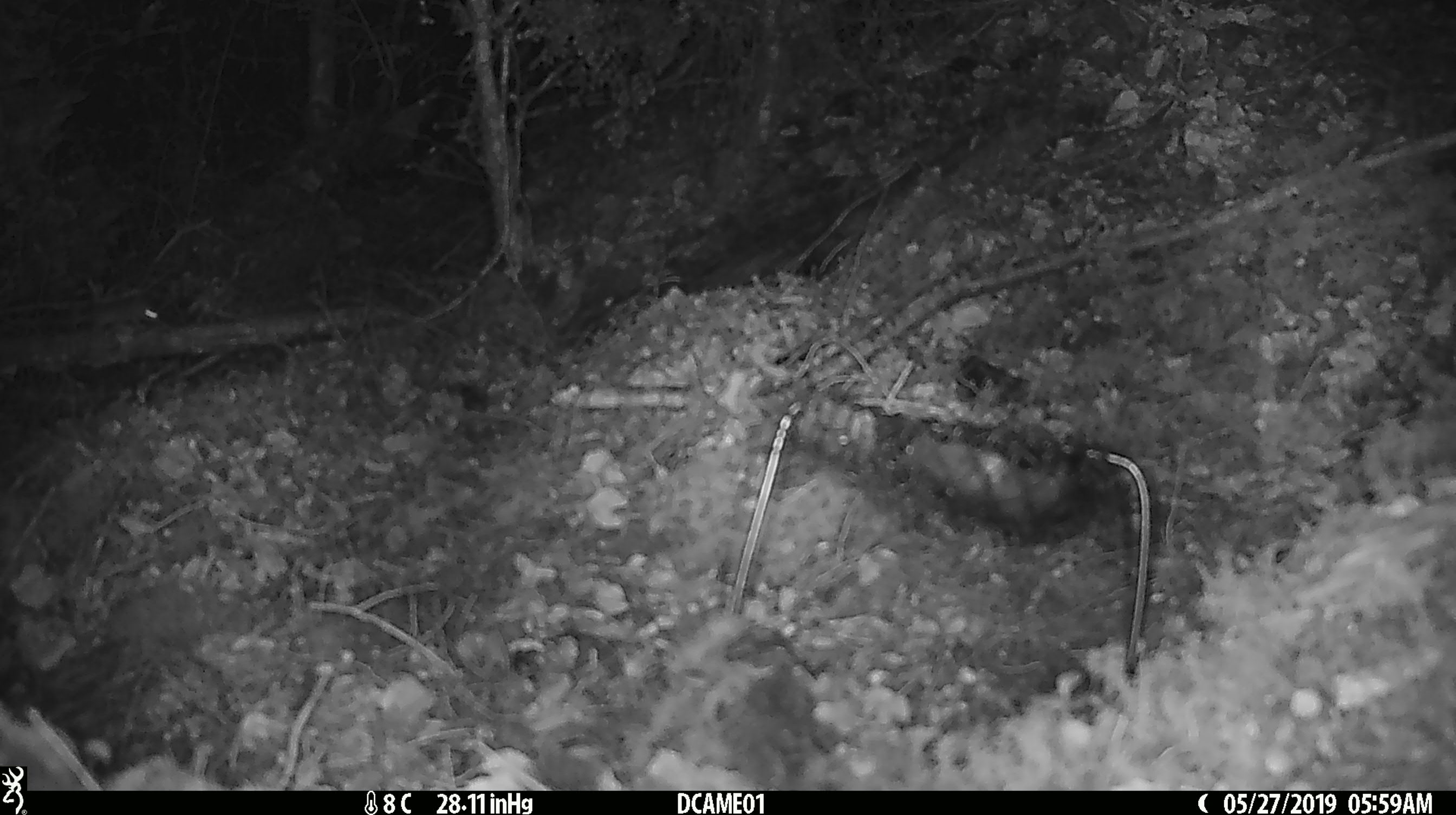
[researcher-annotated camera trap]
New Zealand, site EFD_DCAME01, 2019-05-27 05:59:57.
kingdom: Animalia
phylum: Chordata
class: Mammalia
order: Rodentia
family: Muridae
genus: Mus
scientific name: Mus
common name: mouse